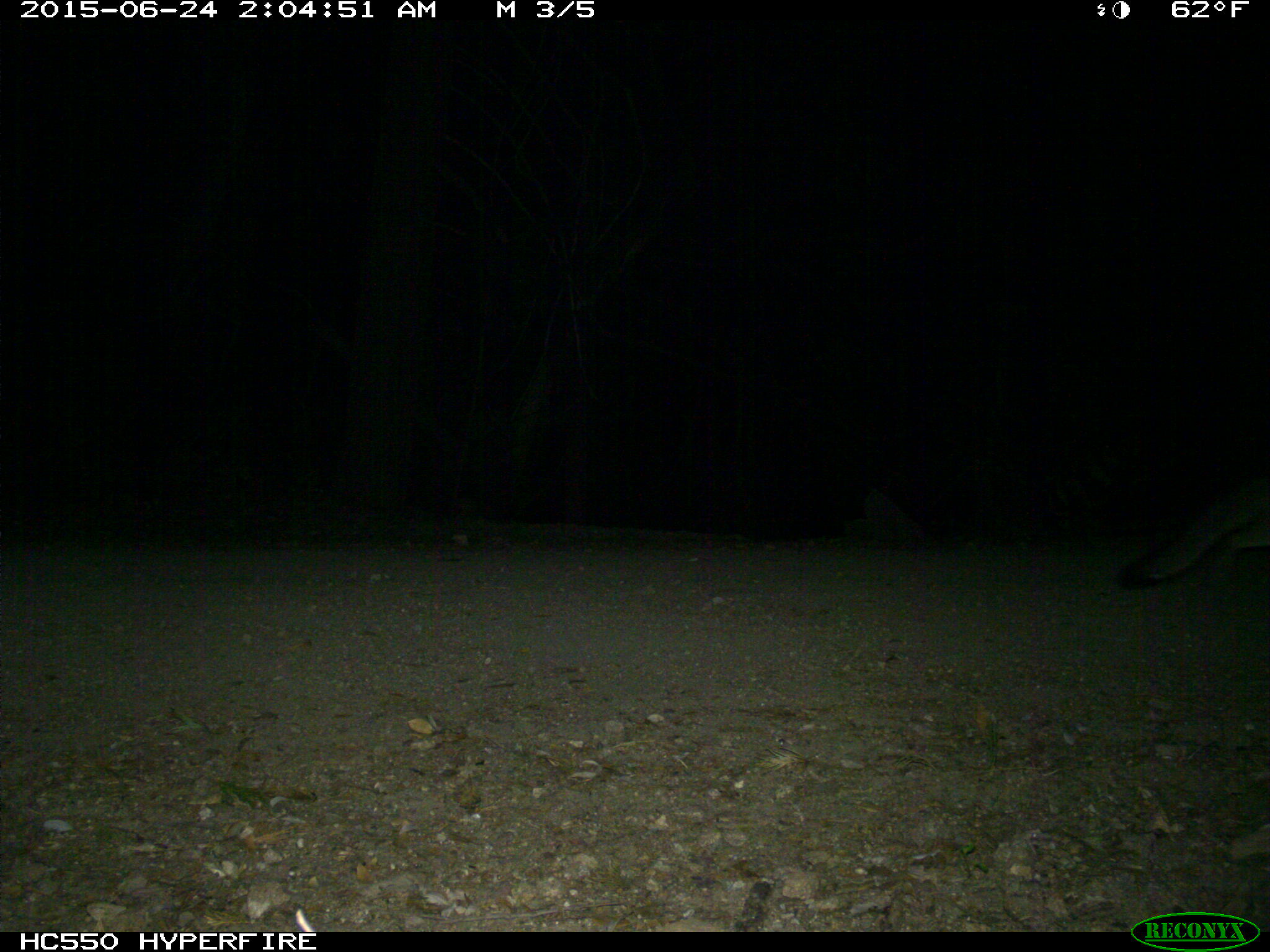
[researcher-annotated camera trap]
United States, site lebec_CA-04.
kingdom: Animalia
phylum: Chordata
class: Mammalia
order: Carnivora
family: Canidae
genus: Urocyon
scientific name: Urocyon cinereoargenteus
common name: gray fox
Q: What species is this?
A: Urocyon cinereoargenteus (gray fox).